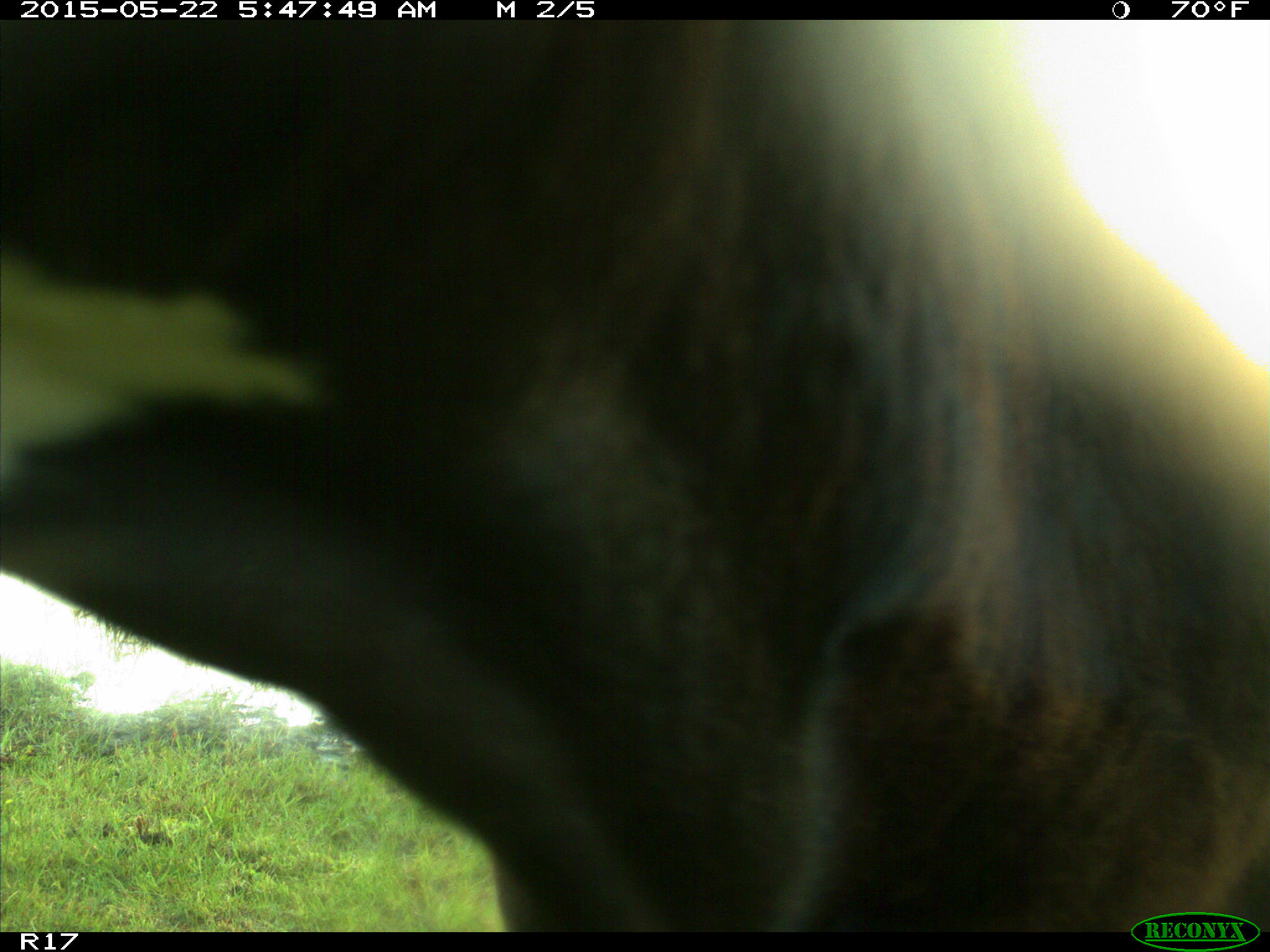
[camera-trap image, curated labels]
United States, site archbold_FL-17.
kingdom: Animalia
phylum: Chordata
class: Mammalia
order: Artiodactyla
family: Bovidae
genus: Bos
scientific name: Bos taurus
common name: domestic cow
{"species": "Bos taurus (domestic cow)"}